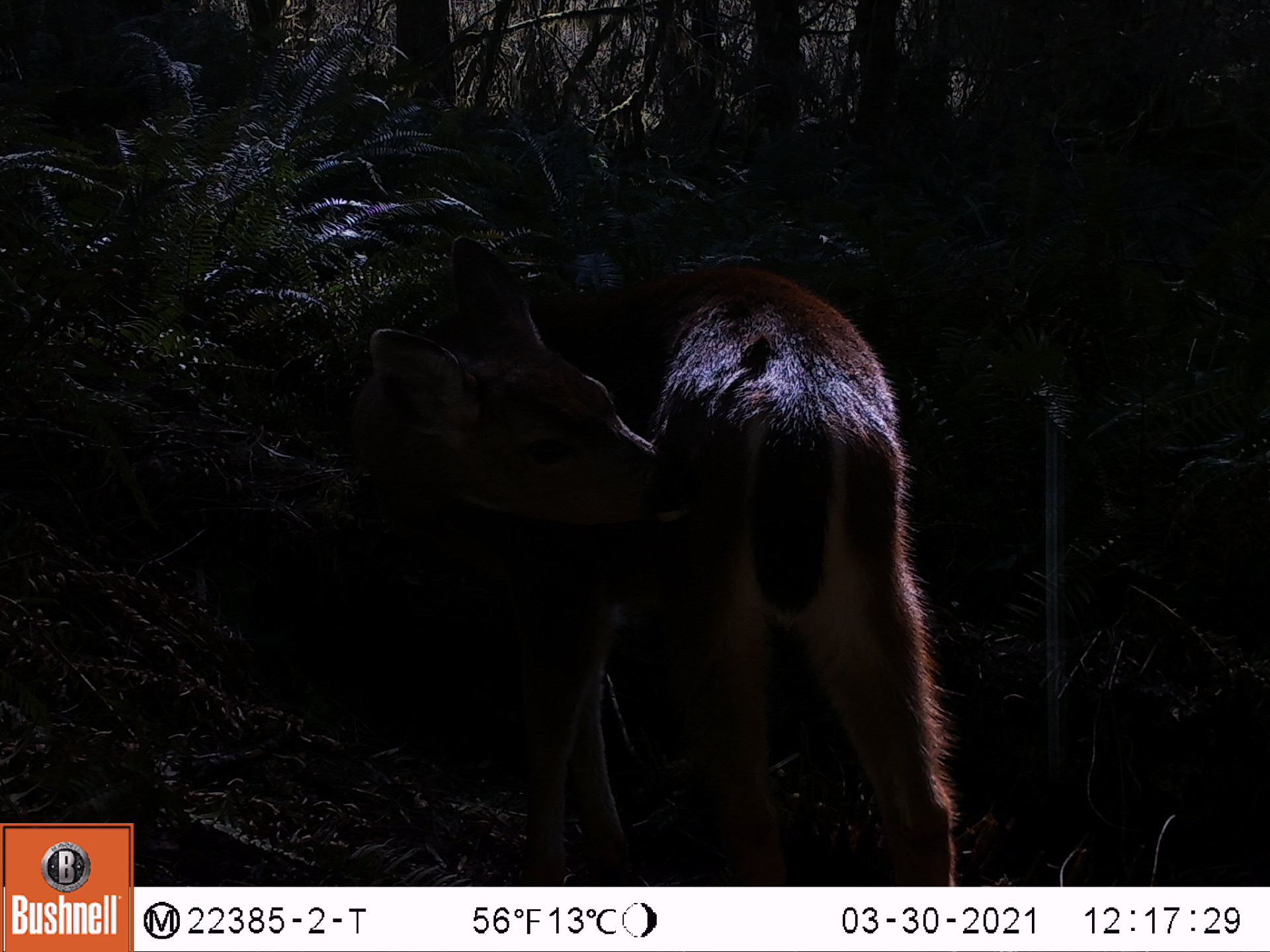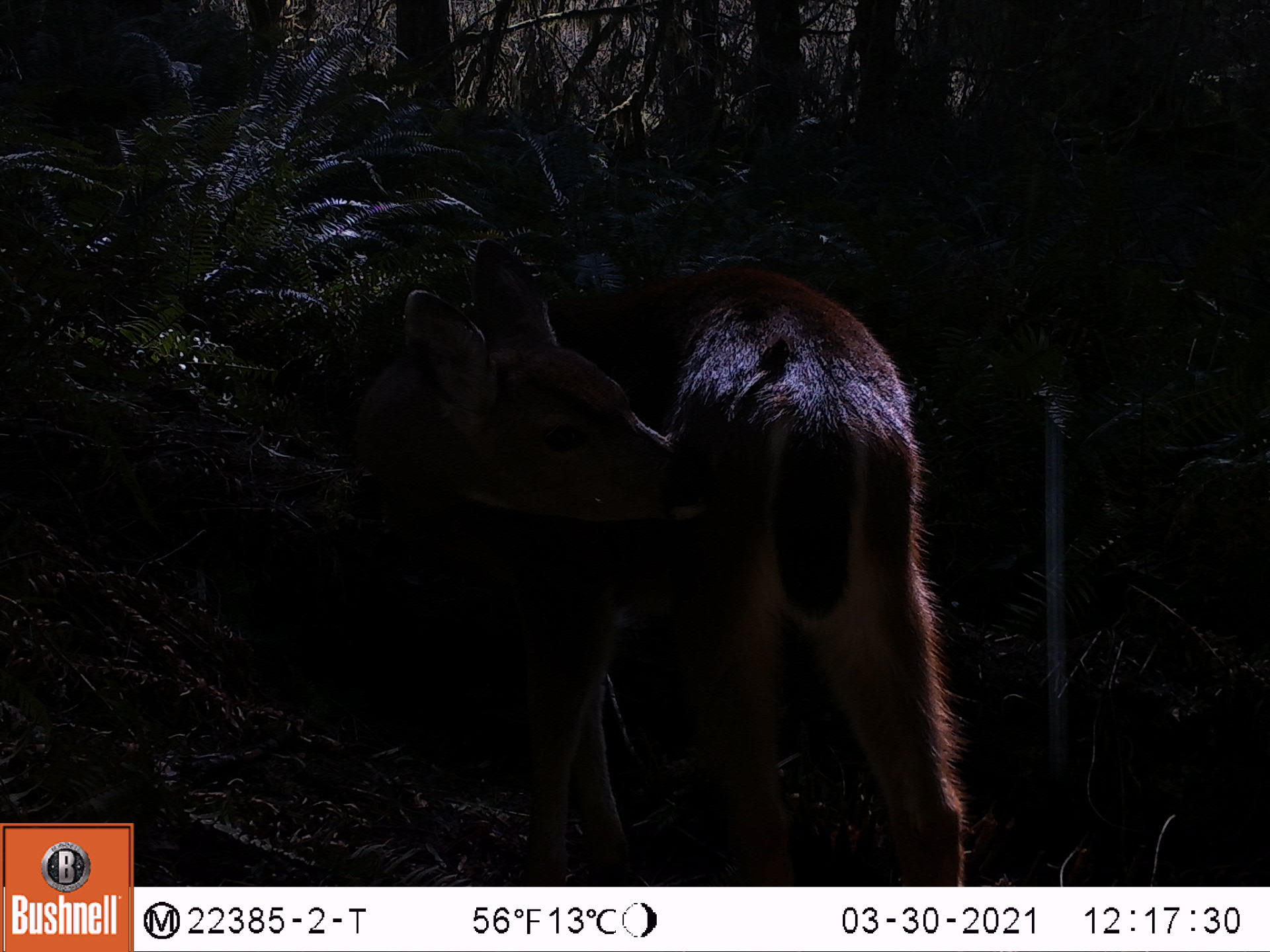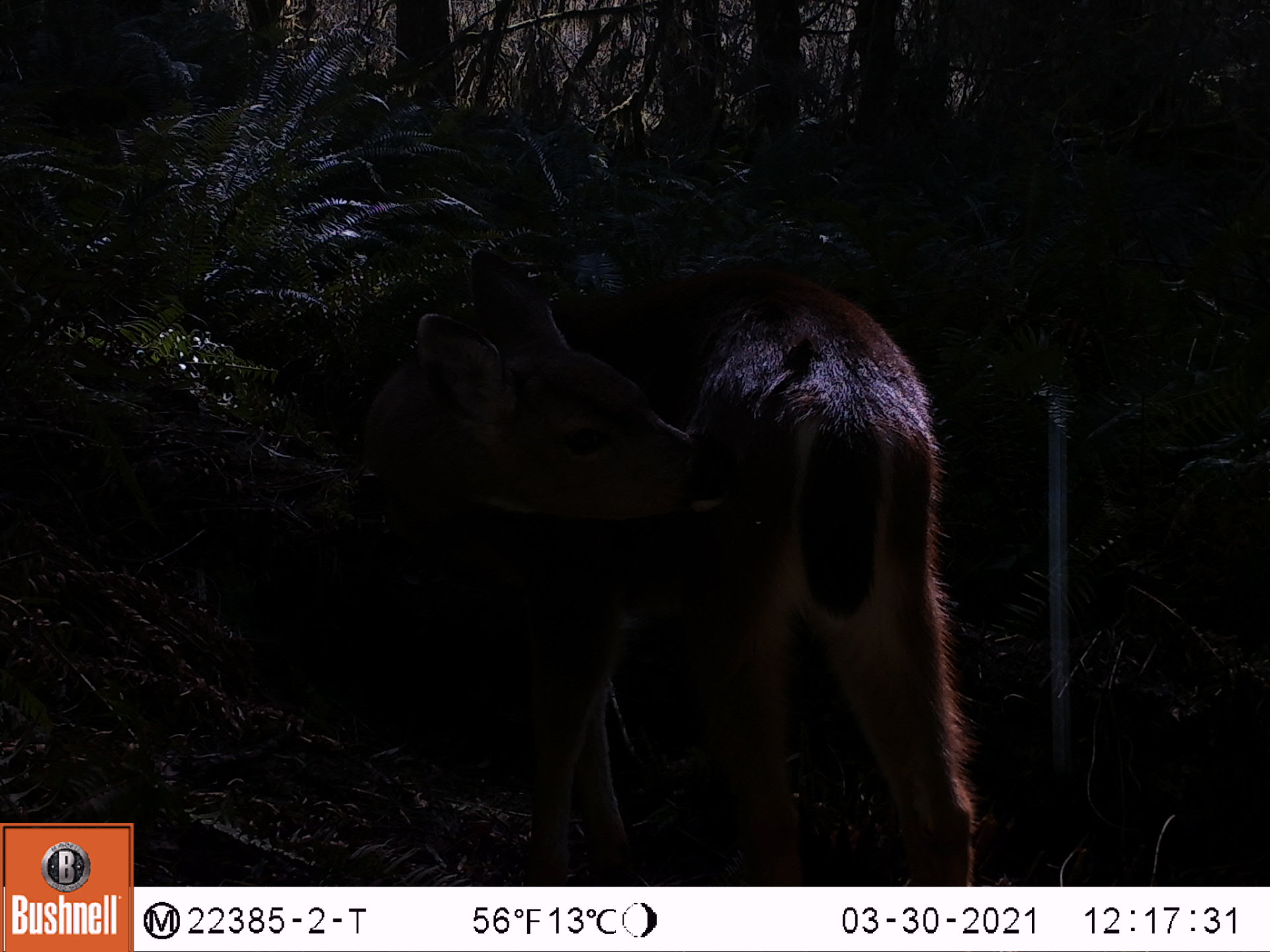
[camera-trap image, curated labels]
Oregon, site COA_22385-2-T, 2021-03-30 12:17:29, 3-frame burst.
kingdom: Animalia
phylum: Chordata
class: Mammalia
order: Artiodactyla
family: Cervidae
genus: Odocoileus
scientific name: Odocoileus hemionus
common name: black-tailed deer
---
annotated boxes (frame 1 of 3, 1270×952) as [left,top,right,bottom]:
black-tailed deer: [325,226,972,880]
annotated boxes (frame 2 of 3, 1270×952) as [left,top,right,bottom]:
black-tailed deer: [325,229,977,882]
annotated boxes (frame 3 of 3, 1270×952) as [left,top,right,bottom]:
black-tailed deer: [341,242,990,883]